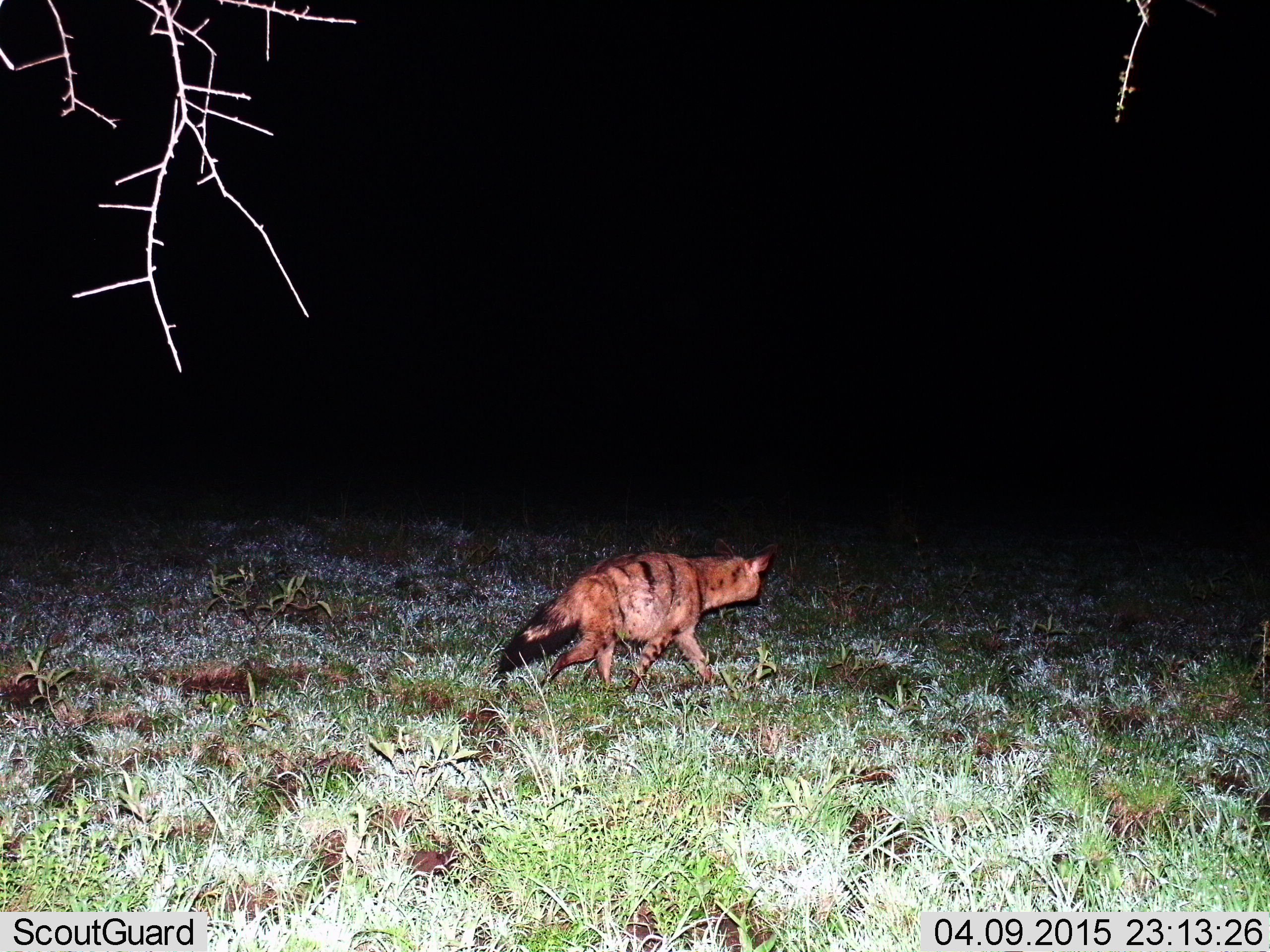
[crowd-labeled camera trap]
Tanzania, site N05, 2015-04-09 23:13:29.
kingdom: Animalia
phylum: Chordata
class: Mammalia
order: Carnivora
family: Hyaenidae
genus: Proteles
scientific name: Proteles cristatus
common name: aardwolf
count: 1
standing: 10%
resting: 0%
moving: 100%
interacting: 0%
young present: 0%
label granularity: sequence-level